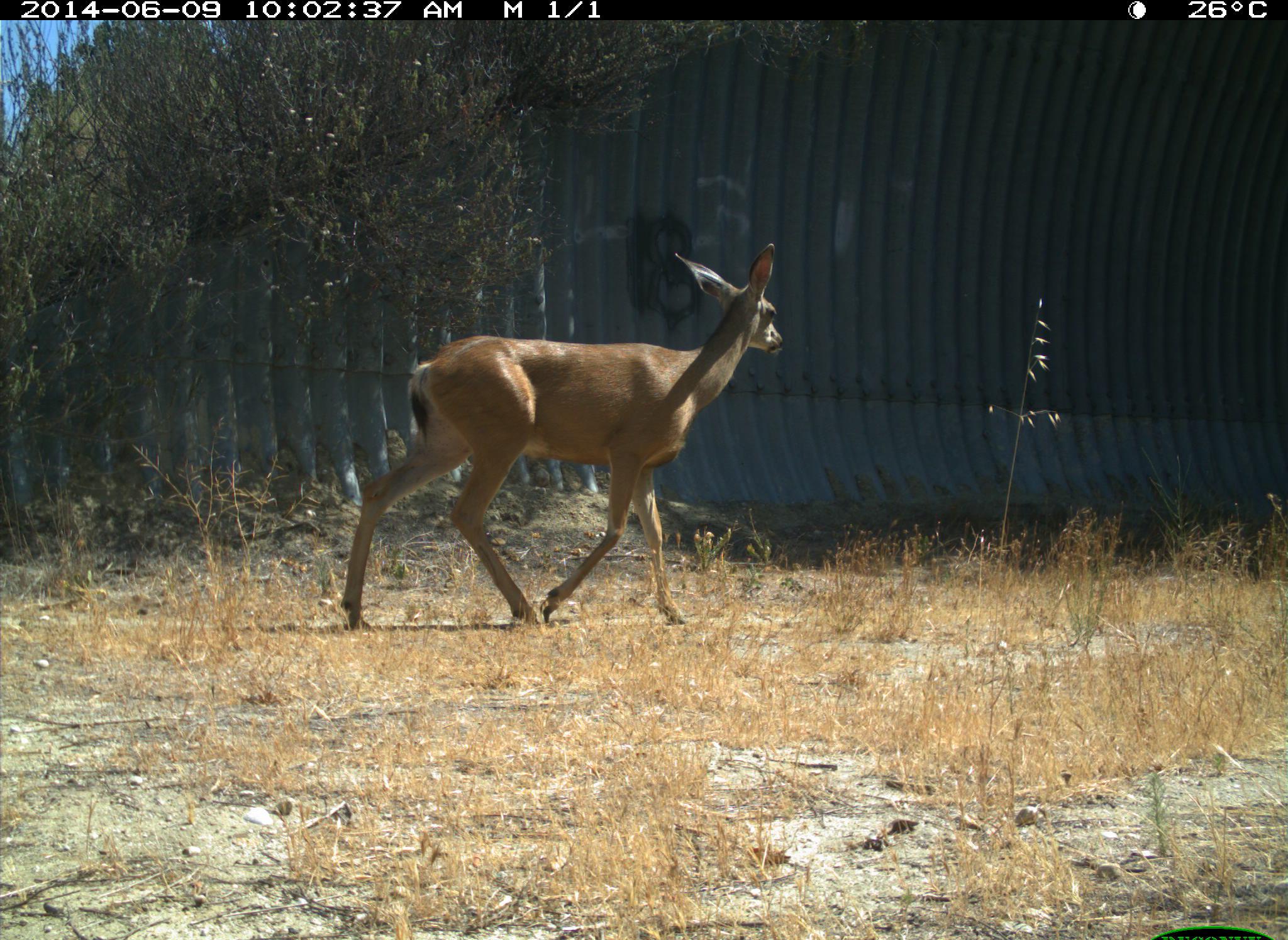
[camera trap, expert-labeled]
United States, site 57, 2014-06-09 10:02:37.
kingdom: Animalia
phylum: Chordata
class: Mammalia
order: Artiodactyla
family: Cervidae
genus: Odocoileus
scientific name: Odocoileus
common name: deer